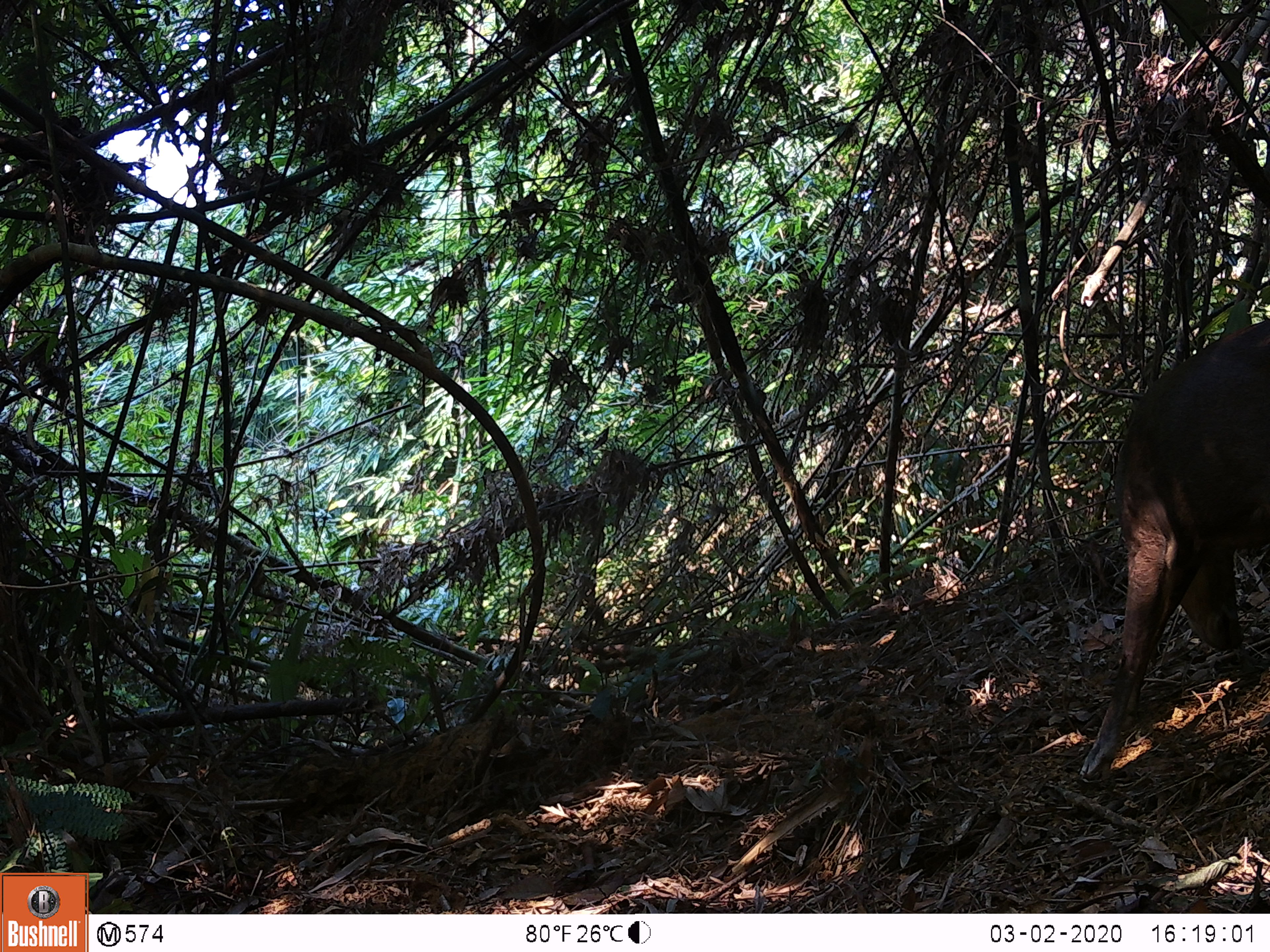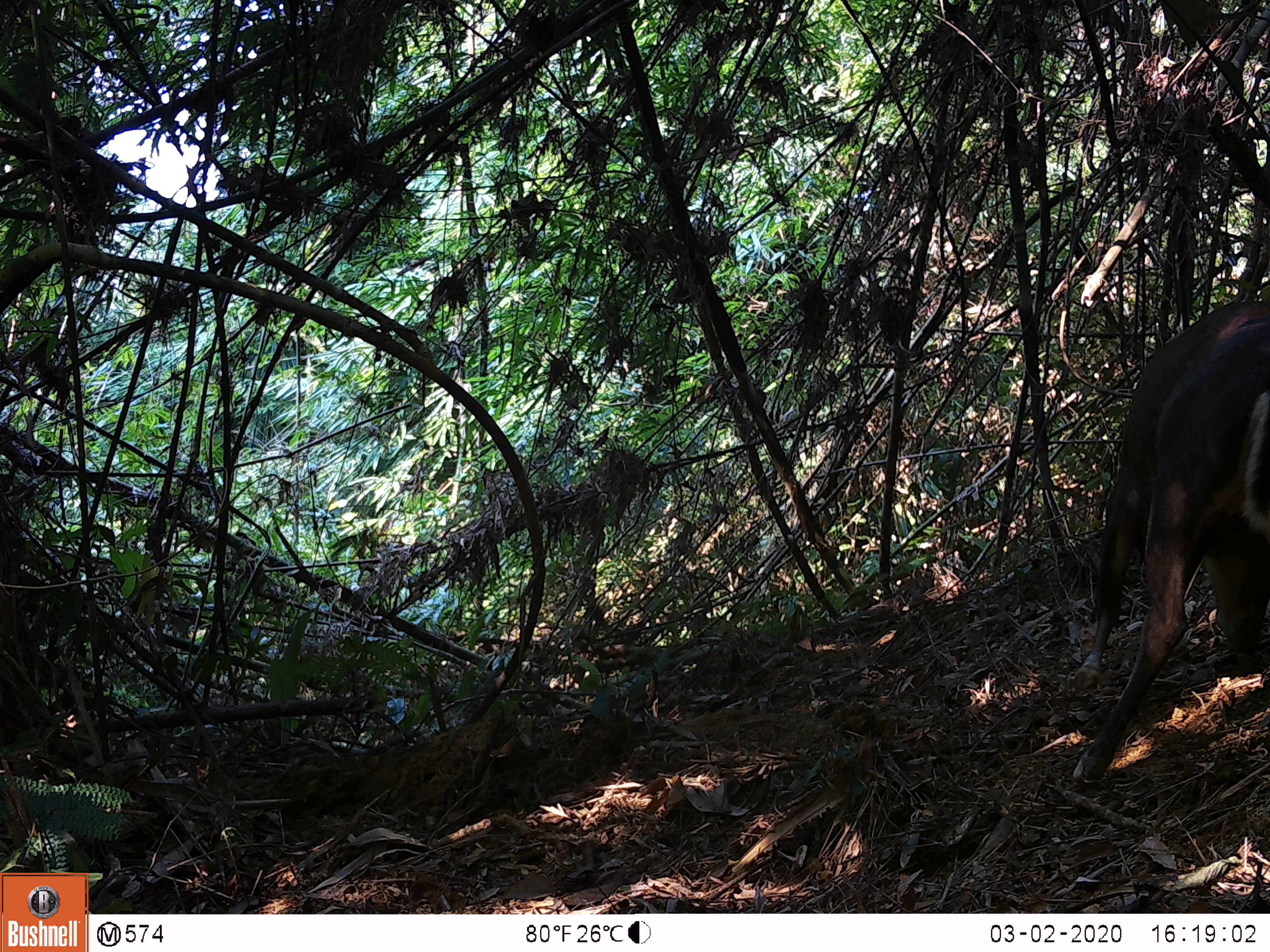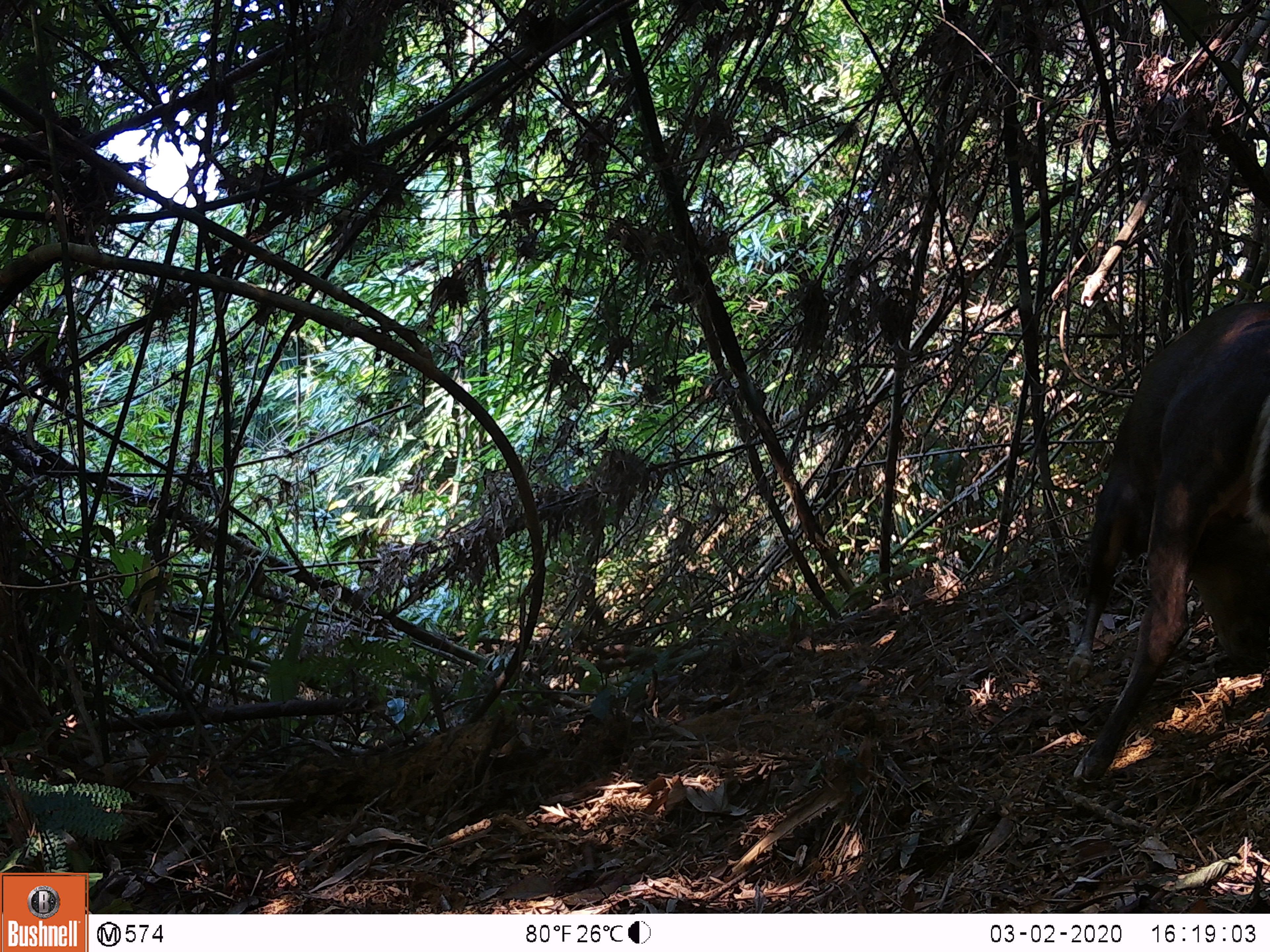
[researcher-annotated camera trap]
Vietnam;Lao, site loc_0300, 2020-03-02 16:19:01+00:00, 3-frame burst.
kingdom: Animalia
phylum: Chordata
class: Mammalia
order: Artiodactyla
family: Cervidae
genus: Muntiacus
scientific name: Muntiacus rooseveltorum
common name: roosevelt's muntjac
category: roosevelts muntjac group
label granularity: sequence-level